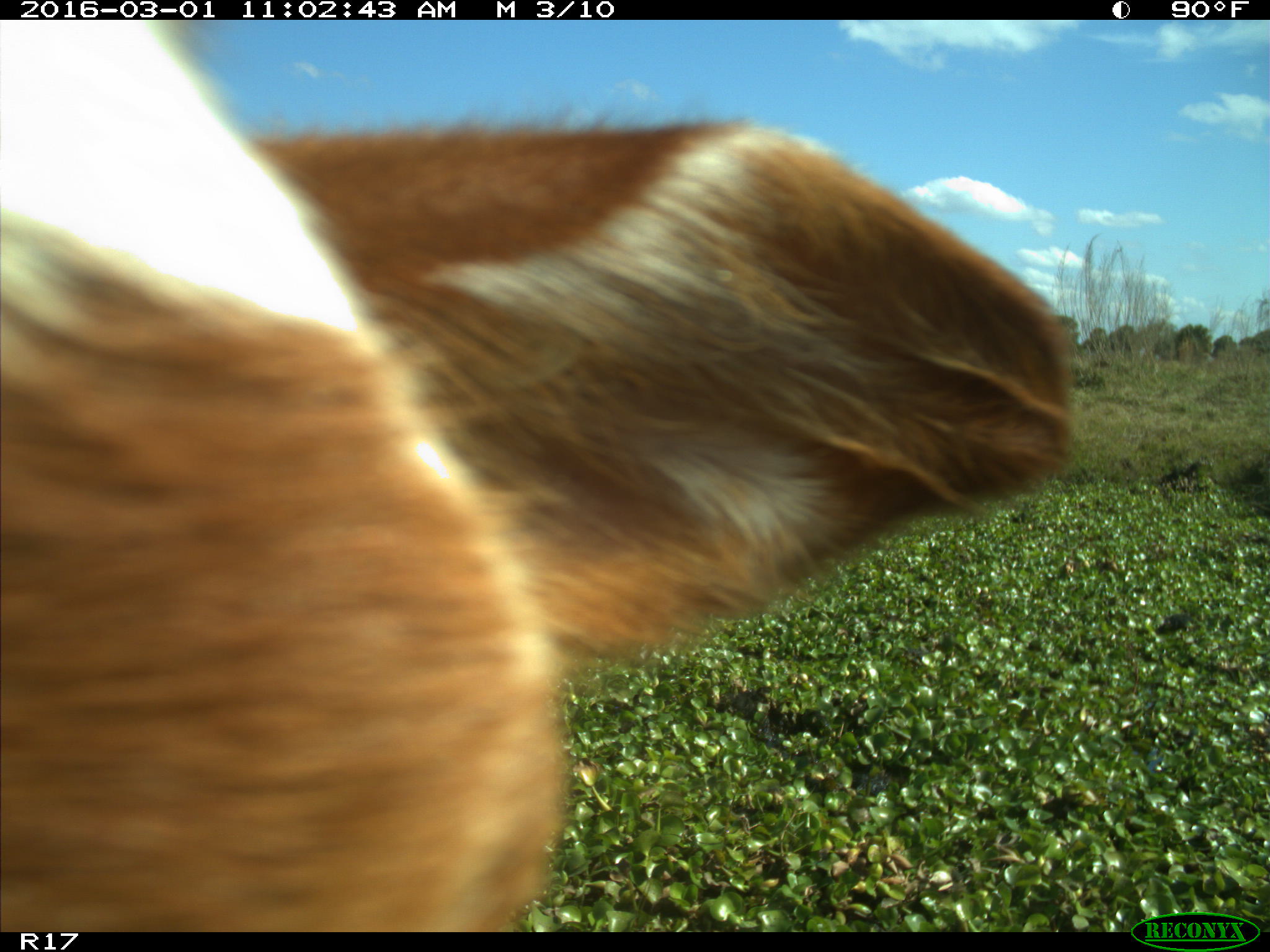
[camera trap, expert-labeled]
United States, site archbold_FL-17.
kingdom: Animalia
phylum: Chordata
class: Mammalia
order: Artiodactyla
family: Bovidae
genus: Bos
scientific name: Bos taurus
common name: domestic cow